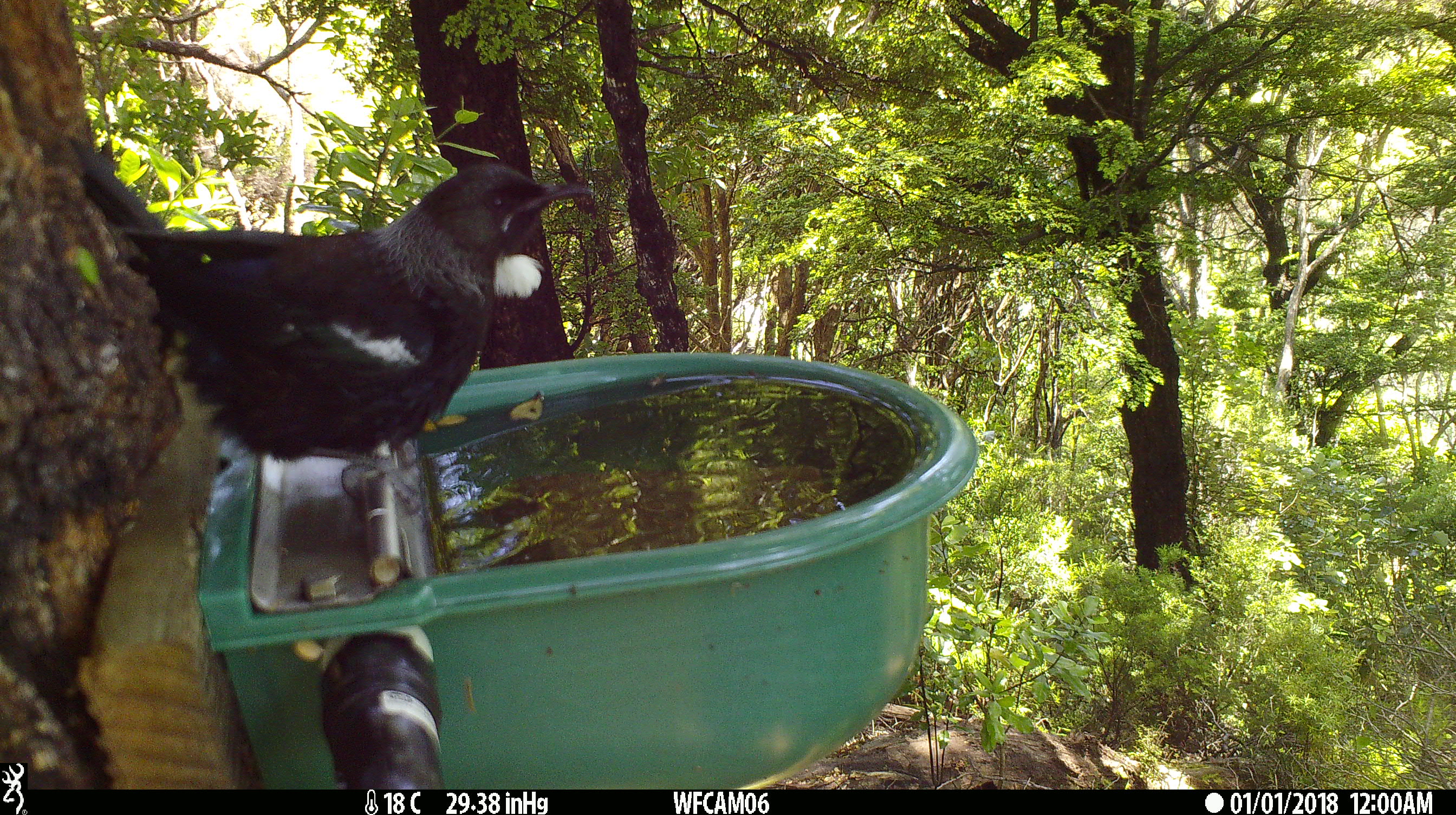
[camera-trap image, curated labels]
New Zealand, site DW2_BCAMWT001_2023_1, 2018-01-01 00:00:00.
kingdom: Animalia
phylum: Chordata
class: Aves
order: Passeriformes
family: Meliphagidae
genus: Prosthemadera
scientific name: Prosthemadera novaeseelandiae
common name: tui